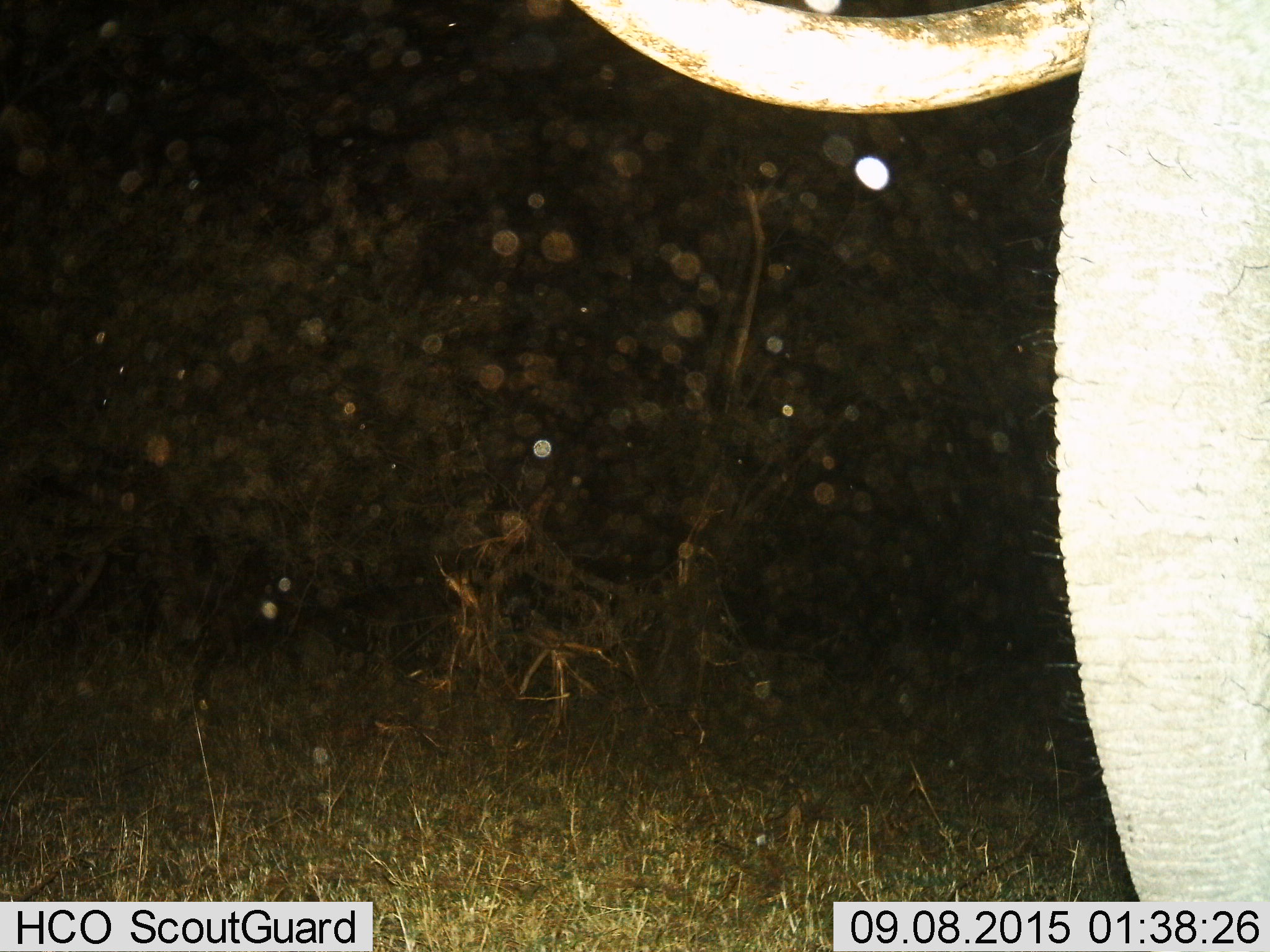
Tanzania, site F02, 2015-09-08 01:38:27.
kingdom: Animalia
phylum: Chordata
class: Mammalia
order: Proboscidea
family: Elephantidae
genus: Loxodonta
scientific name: Loxodonta africana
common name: african bush elephant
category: elephant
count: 1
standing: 88%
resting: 0%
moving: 12%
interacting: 0%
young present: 0%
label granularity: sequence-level